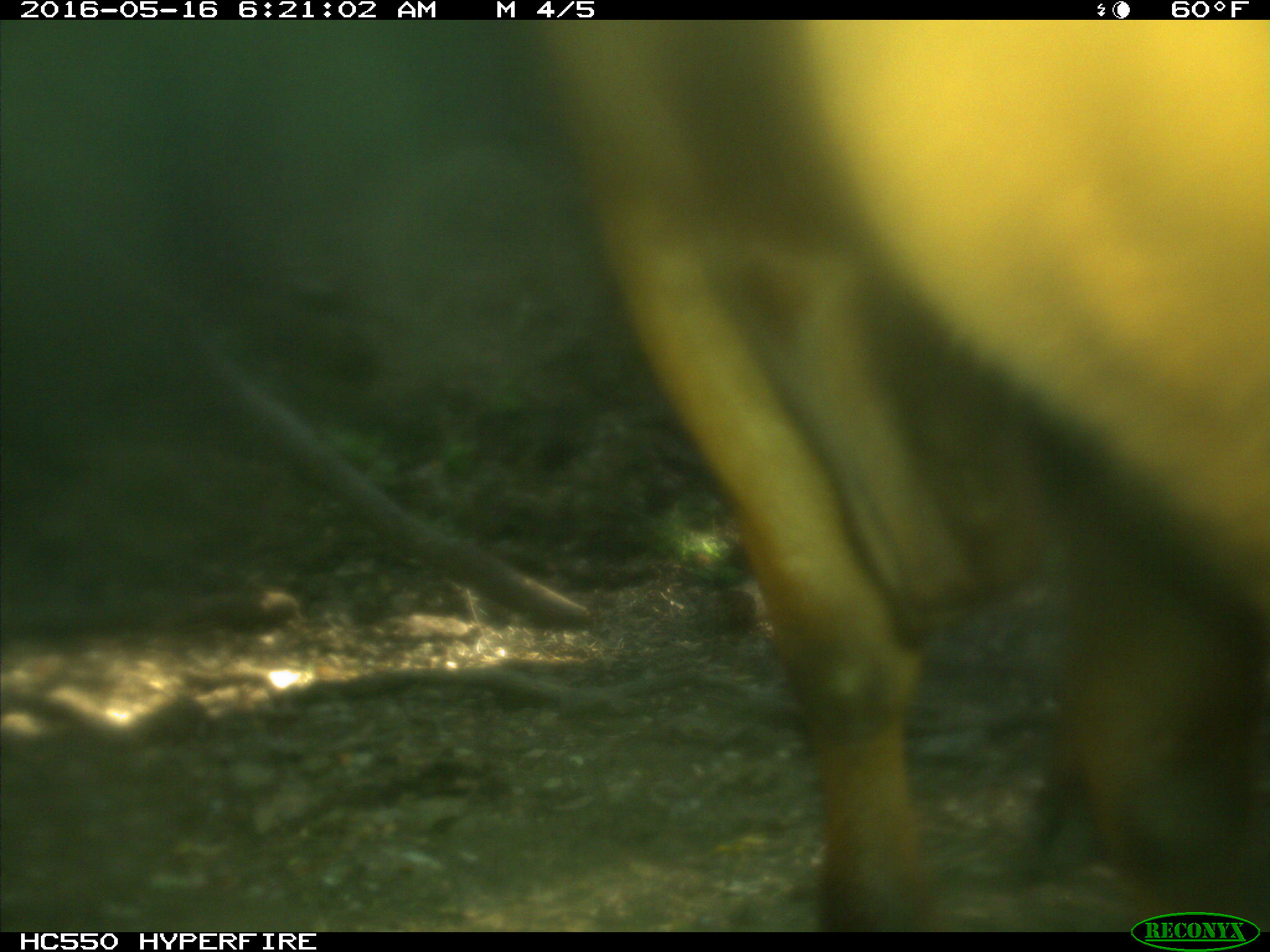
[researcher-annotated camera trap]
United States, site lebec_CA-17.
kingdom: Animalia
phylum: Chordata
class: Mammalia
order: Artiodactyla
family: Bovidae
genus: Bos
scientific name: Bos taurus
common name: domestic cow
Bos taurus (domestic cow).